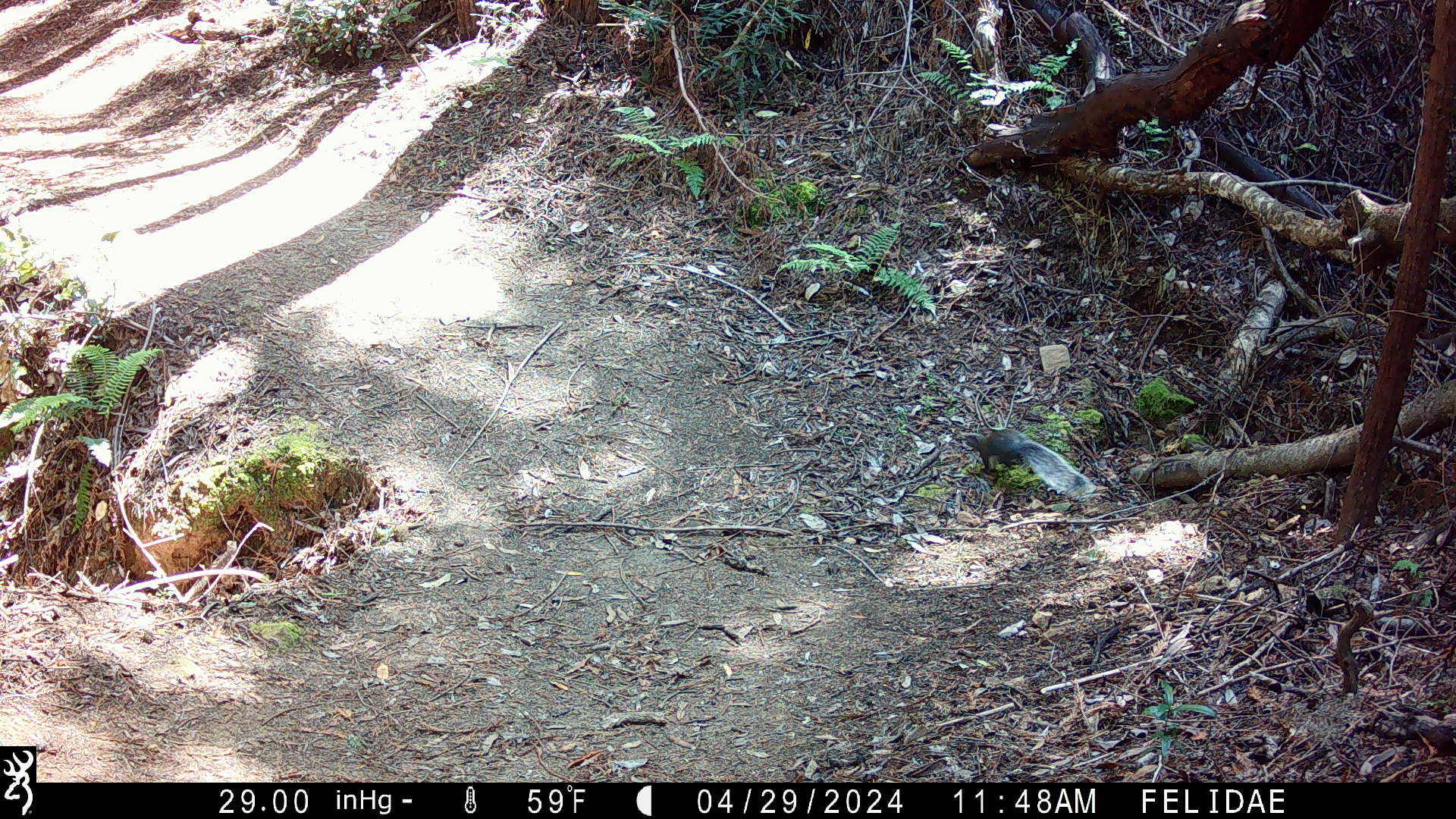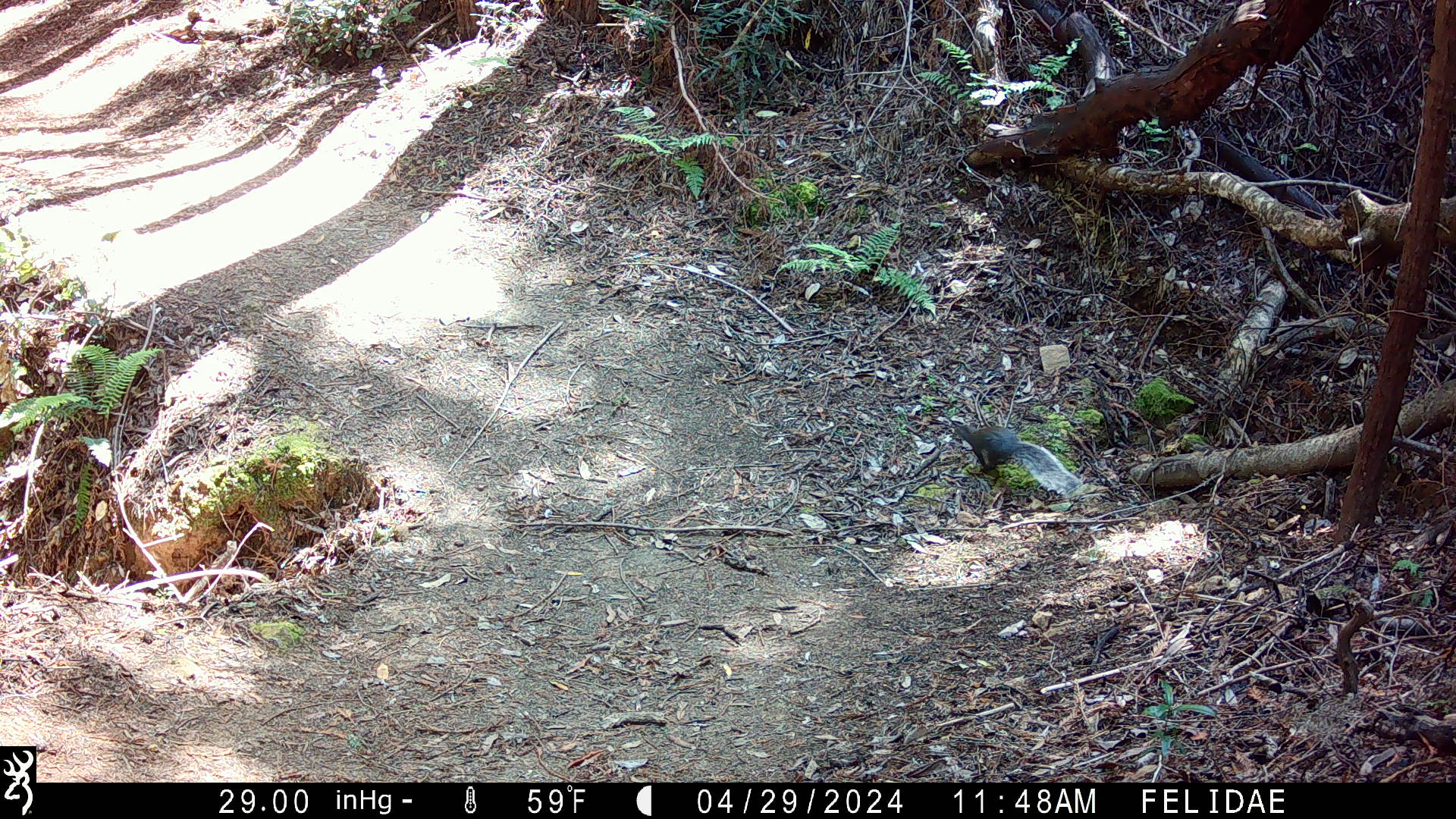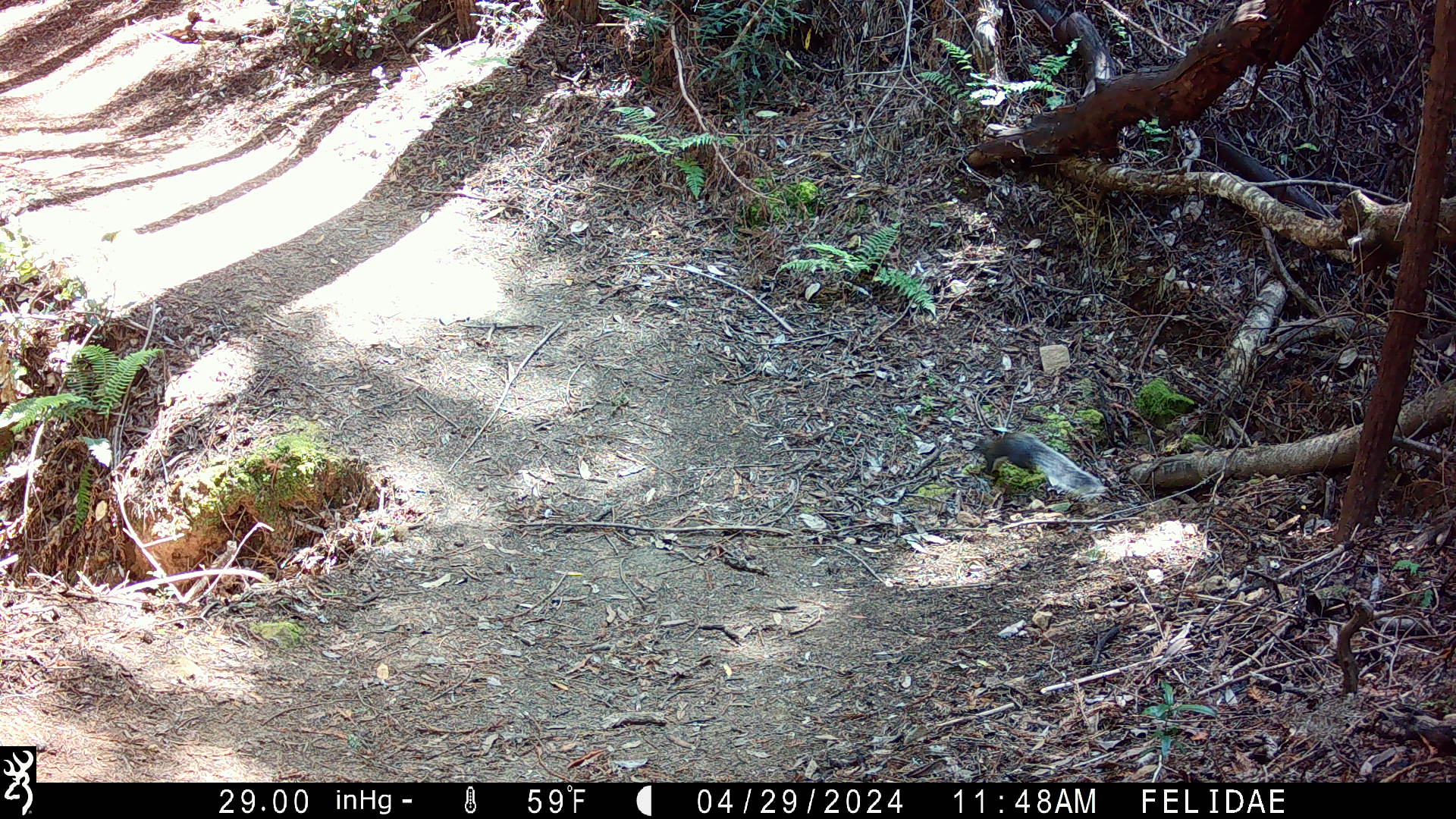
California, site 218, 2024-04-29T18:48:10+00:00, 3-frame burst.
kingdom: Animalia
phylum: Chordata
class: Mammalia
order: Rodentia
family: Sciuridae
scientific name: Sciuridae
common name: squirrel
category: unknown squirrel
Unknown squirrel (squirrel) (Sciuridae).